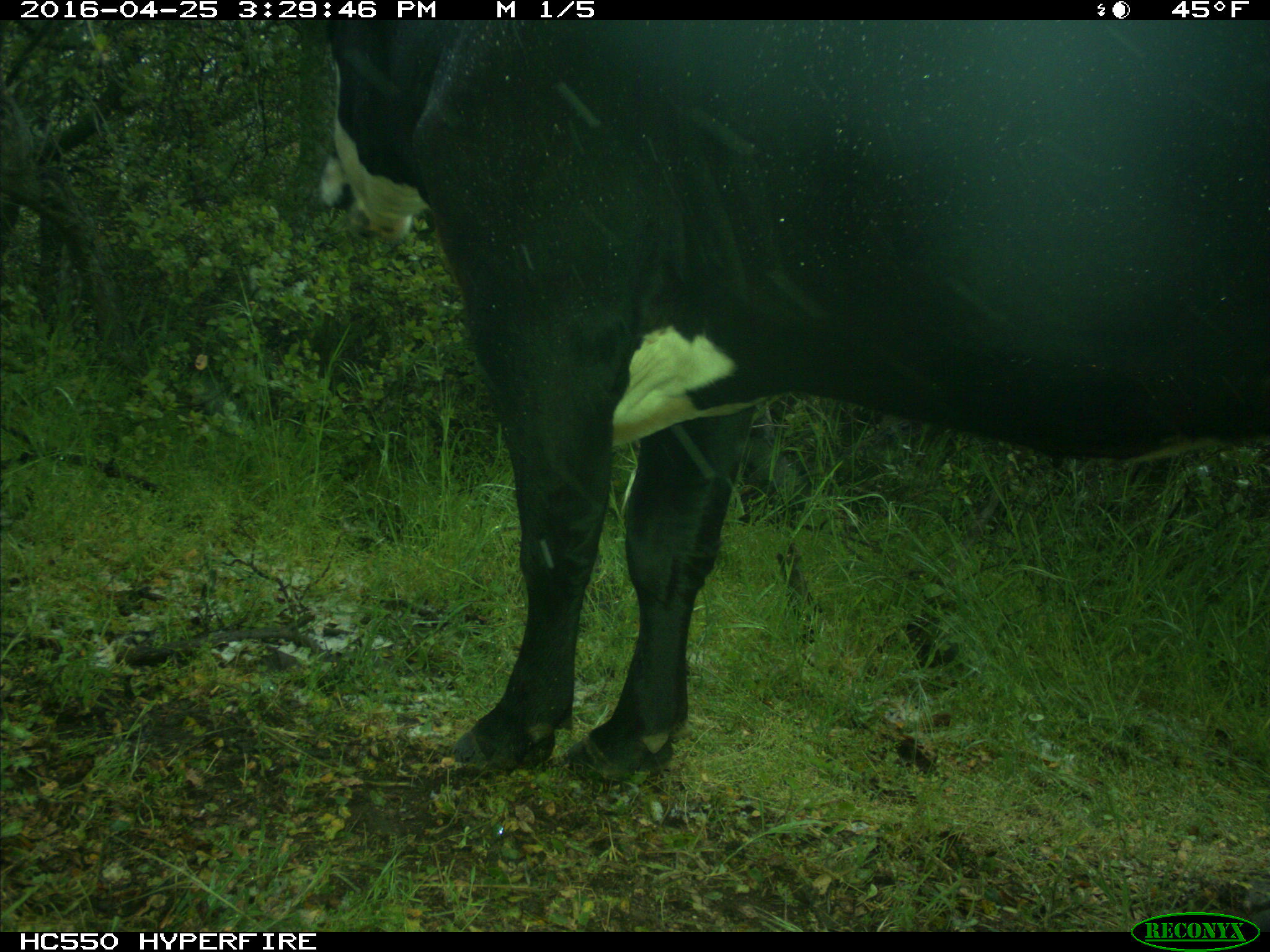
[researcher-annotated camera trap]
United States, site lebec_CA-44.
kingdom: Animalia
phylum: Chordata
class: Mammalia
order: Artiodactyla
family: Bovidae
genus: Bos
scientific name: Bos taurus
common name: domestic cow